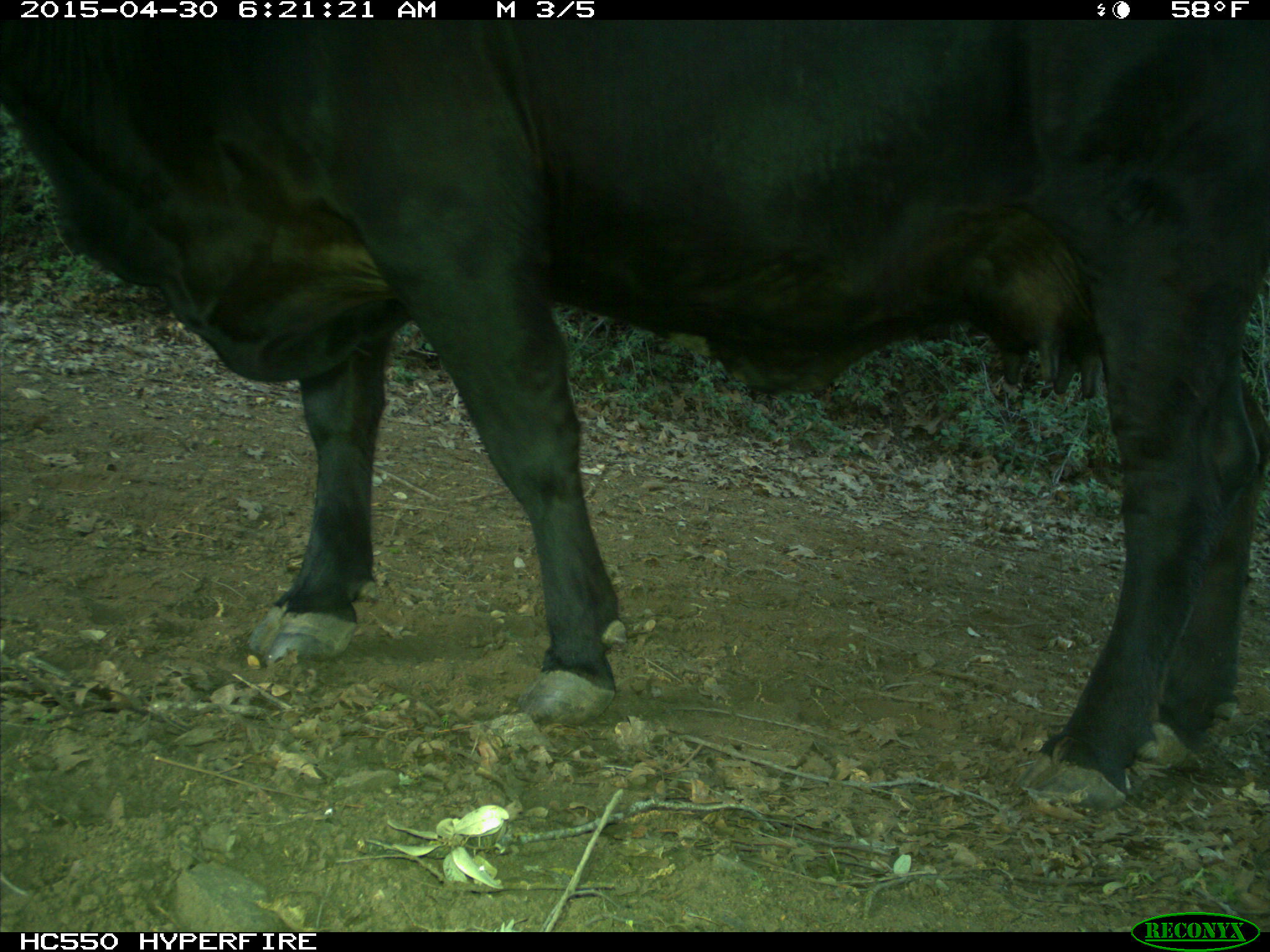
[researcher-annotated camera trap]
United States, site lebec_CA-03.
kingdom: Animalia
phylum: Chordata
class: Mammalia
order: Artiodactyla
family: Bovidae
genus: Bos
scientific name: Bos taurus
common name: domestic cow